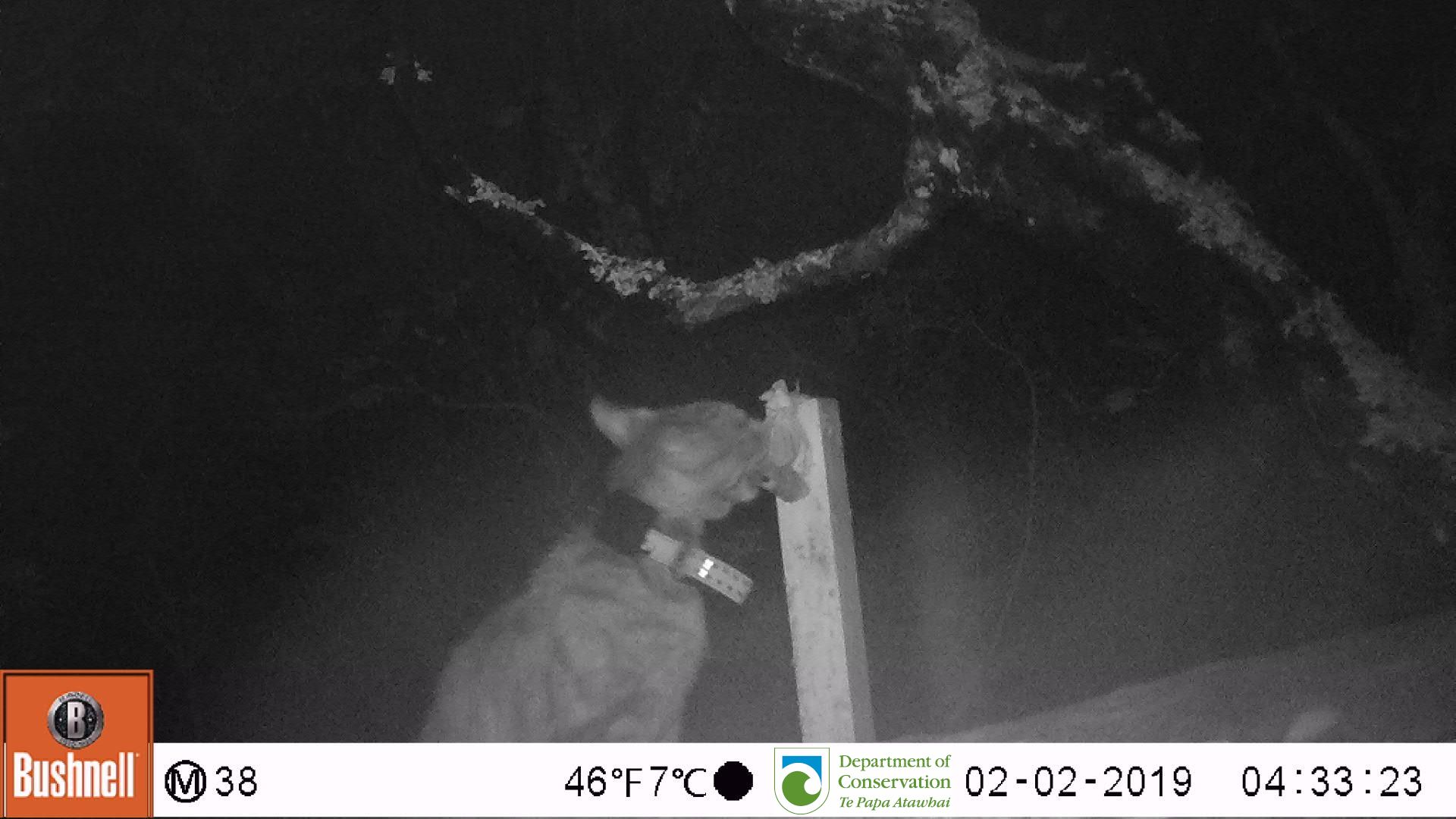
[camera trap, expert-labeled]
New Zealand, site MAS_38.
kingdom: Animalia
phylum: Chordata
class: Mammalia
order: Carnivora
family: Felidae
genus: Felis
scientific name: Felis catus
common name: domestic cat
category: cat